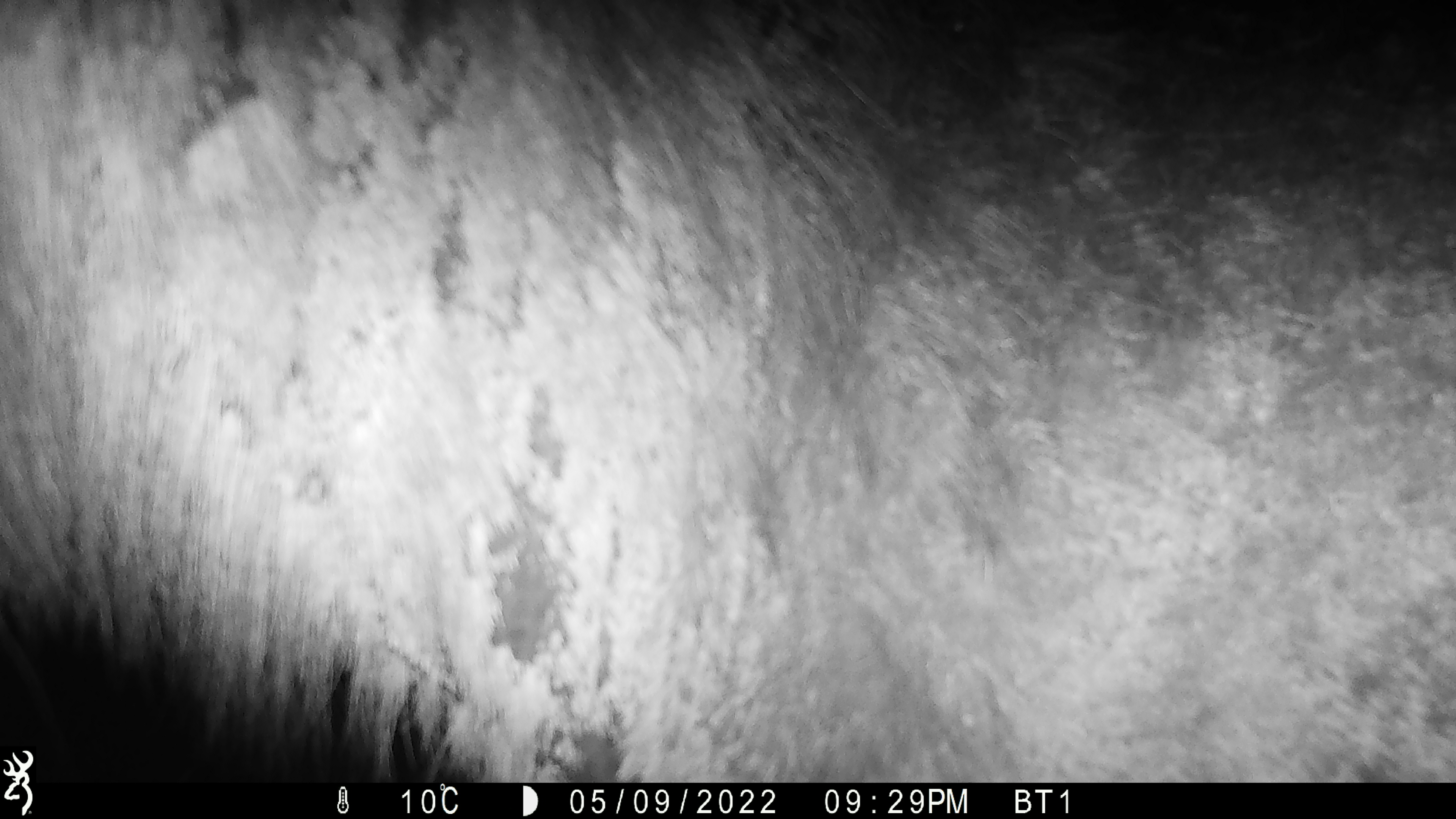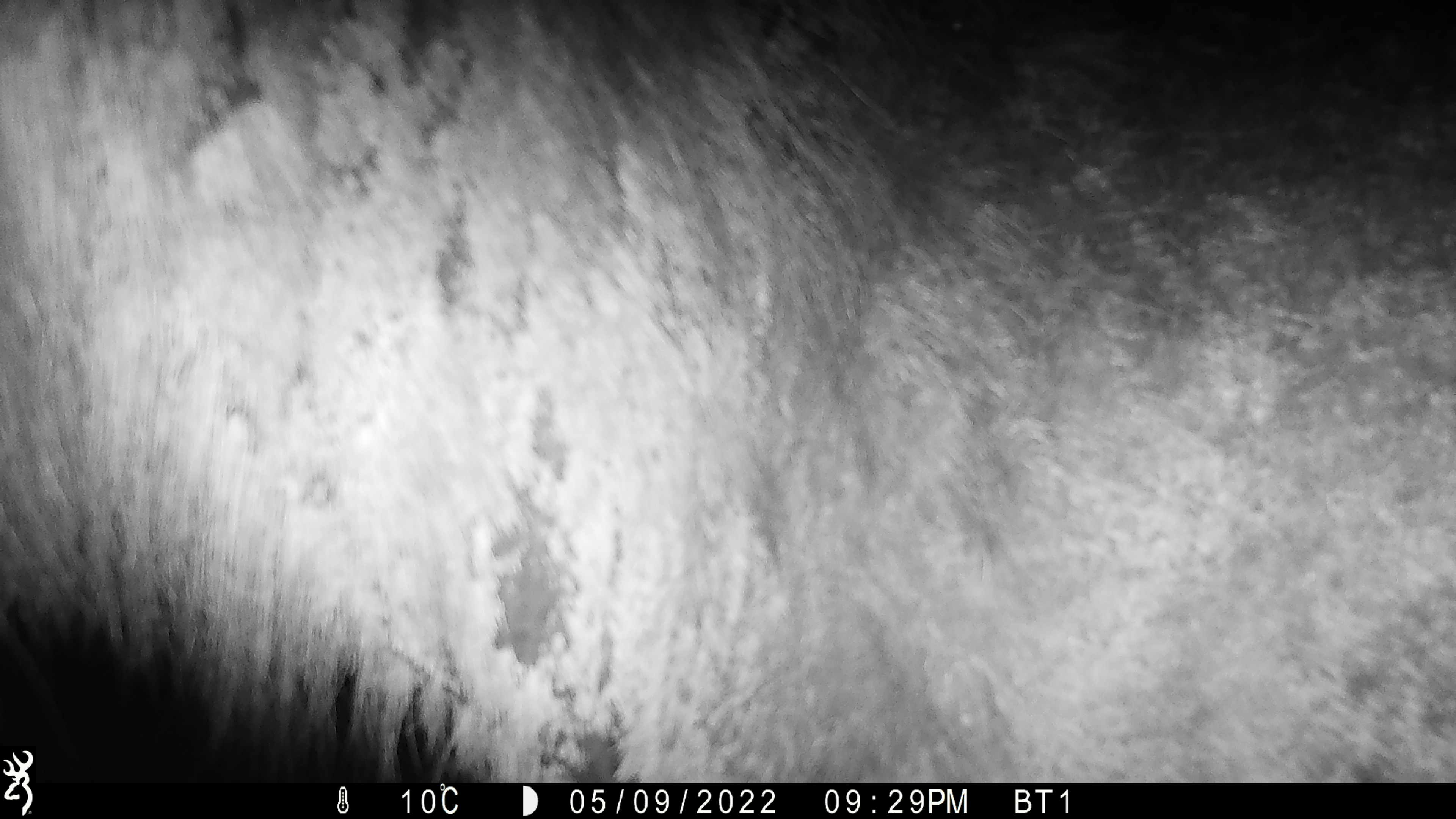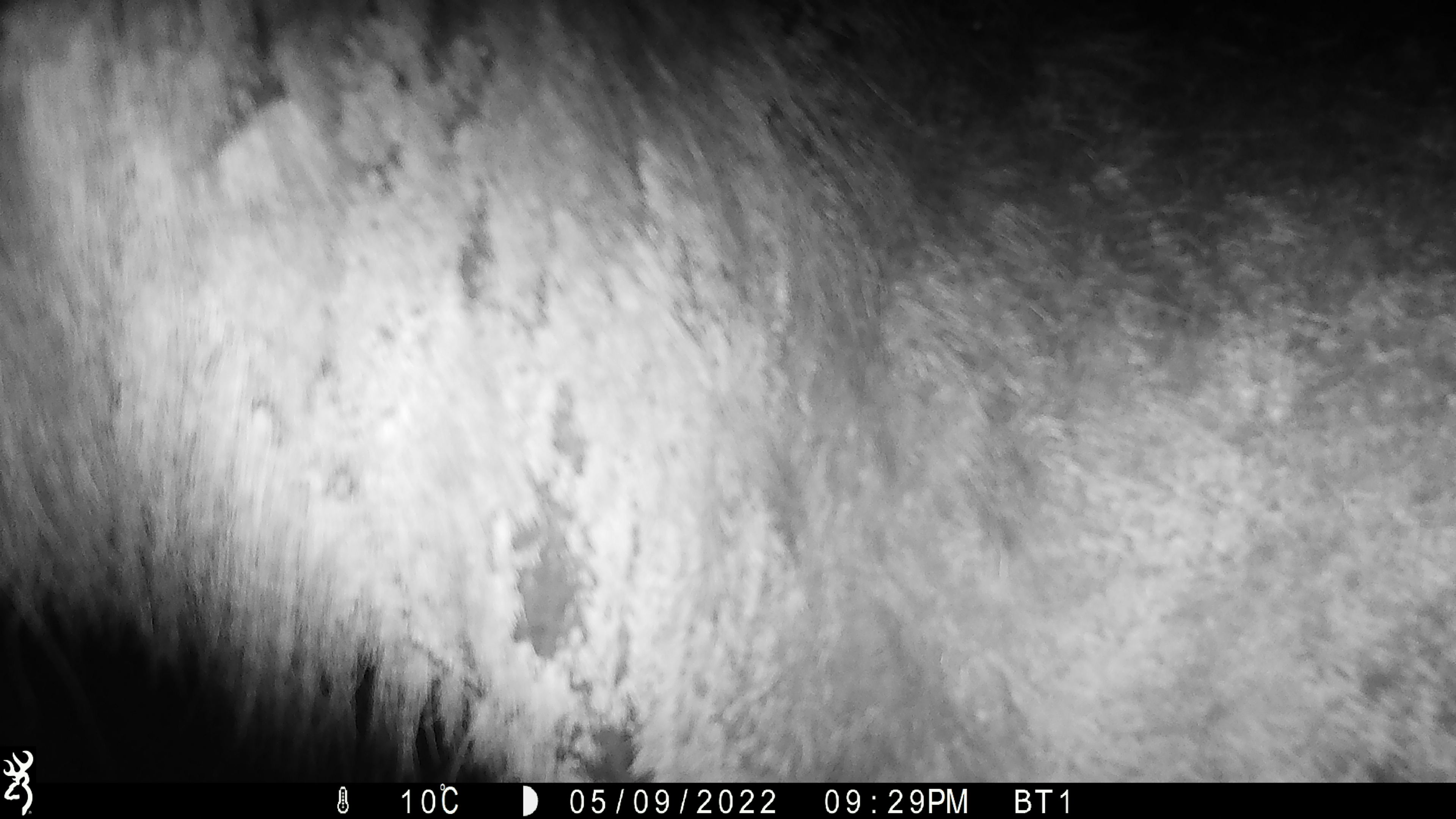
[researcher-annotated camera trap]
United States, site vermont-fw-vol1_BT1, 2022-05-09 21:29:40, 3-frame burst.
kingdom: Animalia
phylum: Chordata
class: Mammalia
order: Artiodactyla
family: Cervidae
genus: Alces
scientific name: Alces alces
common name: moose